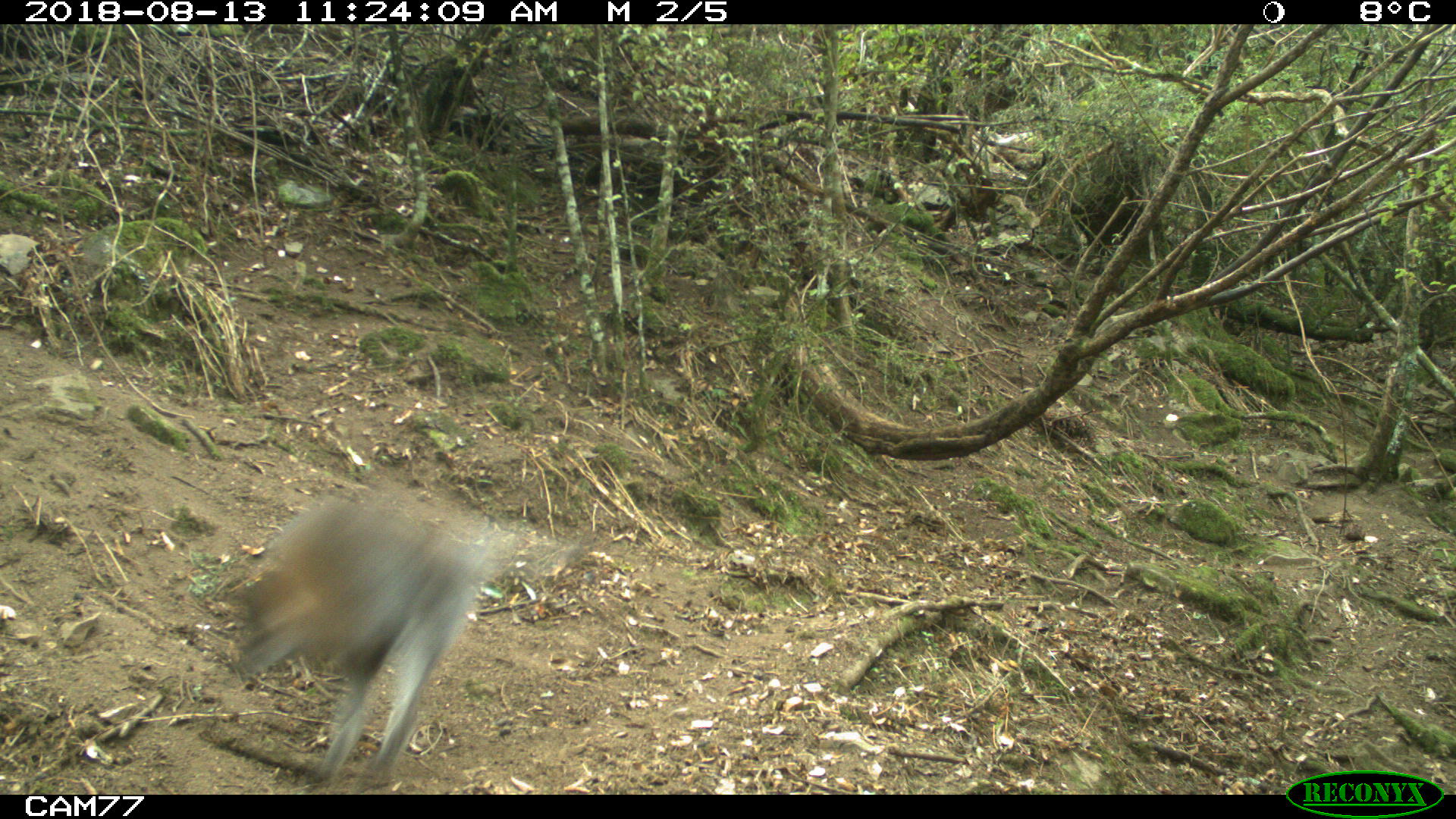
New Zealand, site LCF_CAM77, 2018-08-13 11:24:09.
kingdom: Animalia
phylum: Chordata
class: Mammalia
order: Diprotodontia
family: Macropodidae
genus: Notamacropus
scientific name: Notamacropus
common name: wallaby